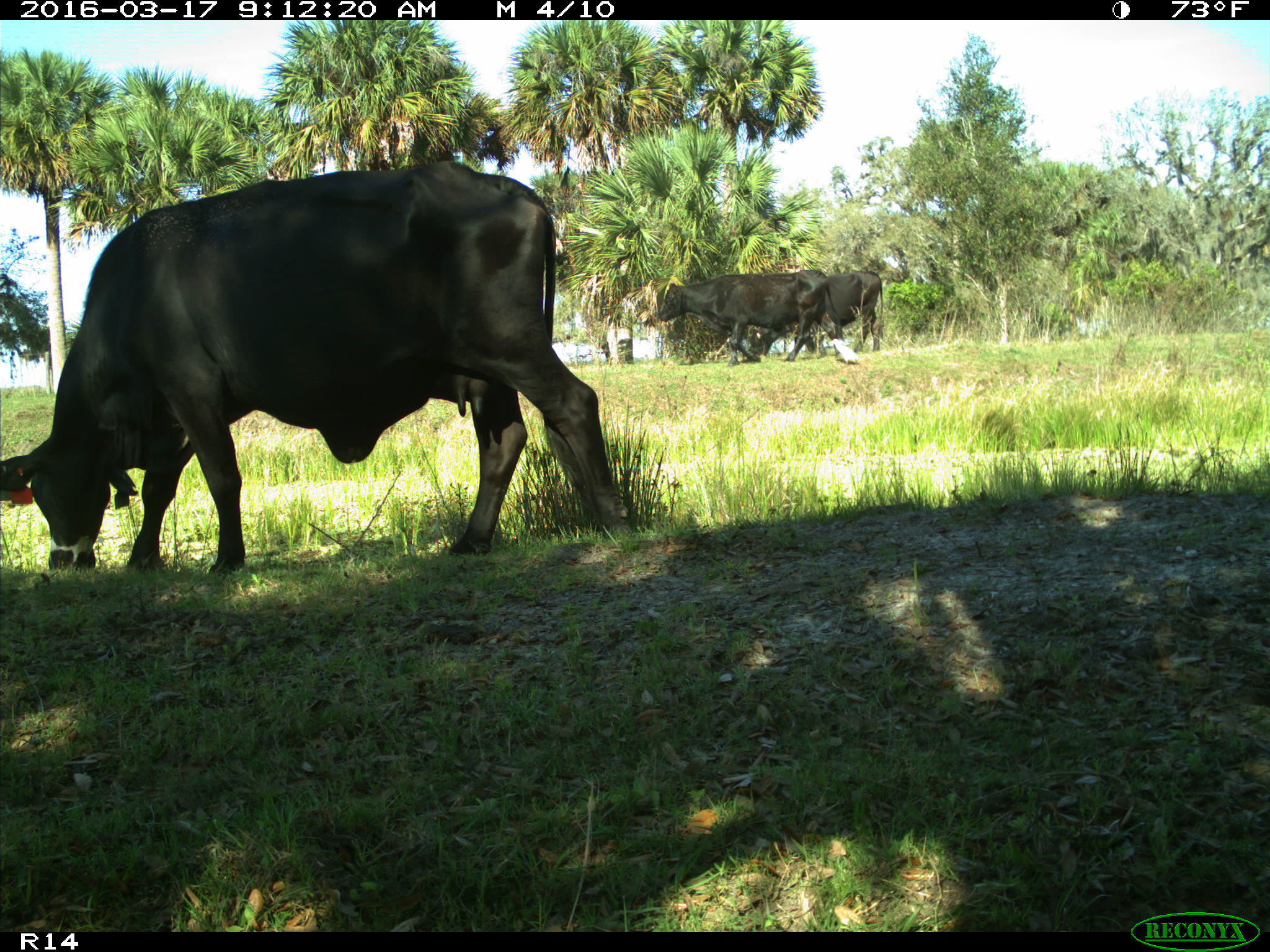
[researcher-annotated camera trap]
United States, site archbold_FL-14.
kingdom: Animalia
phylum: Chordata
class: Mammalia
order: Artiodactyla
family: Bovidae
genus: Bos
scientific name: Bos taurus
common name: domestic cow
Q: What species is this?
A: Bos taurus (domestic cow).